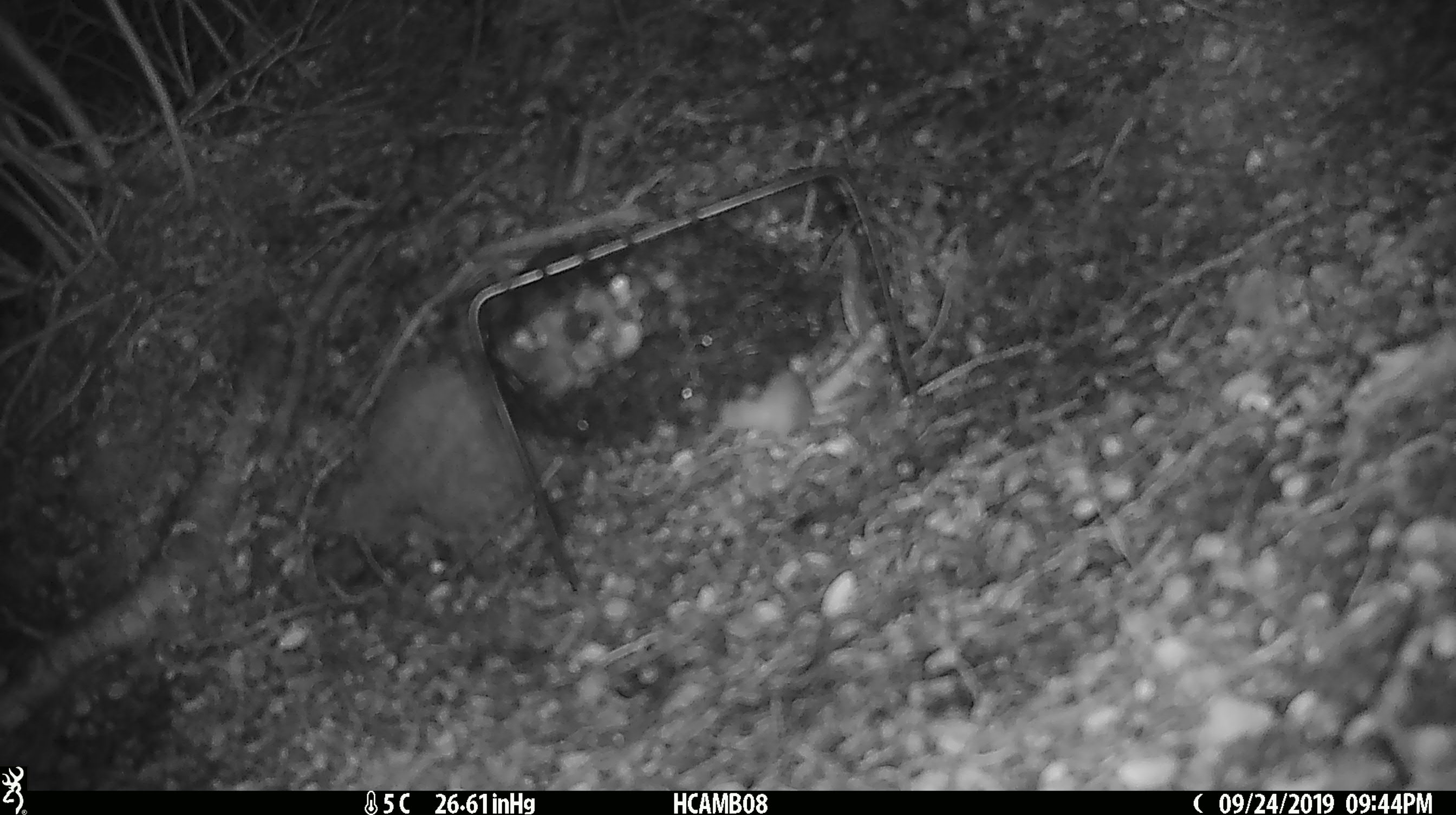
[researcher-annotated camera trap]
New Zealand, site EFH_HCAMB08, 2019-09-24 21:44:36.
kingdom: Animalia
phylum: Chordata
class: Mammalia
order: Rodentia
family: Muridae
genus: Mus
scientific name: Mus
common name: mouse